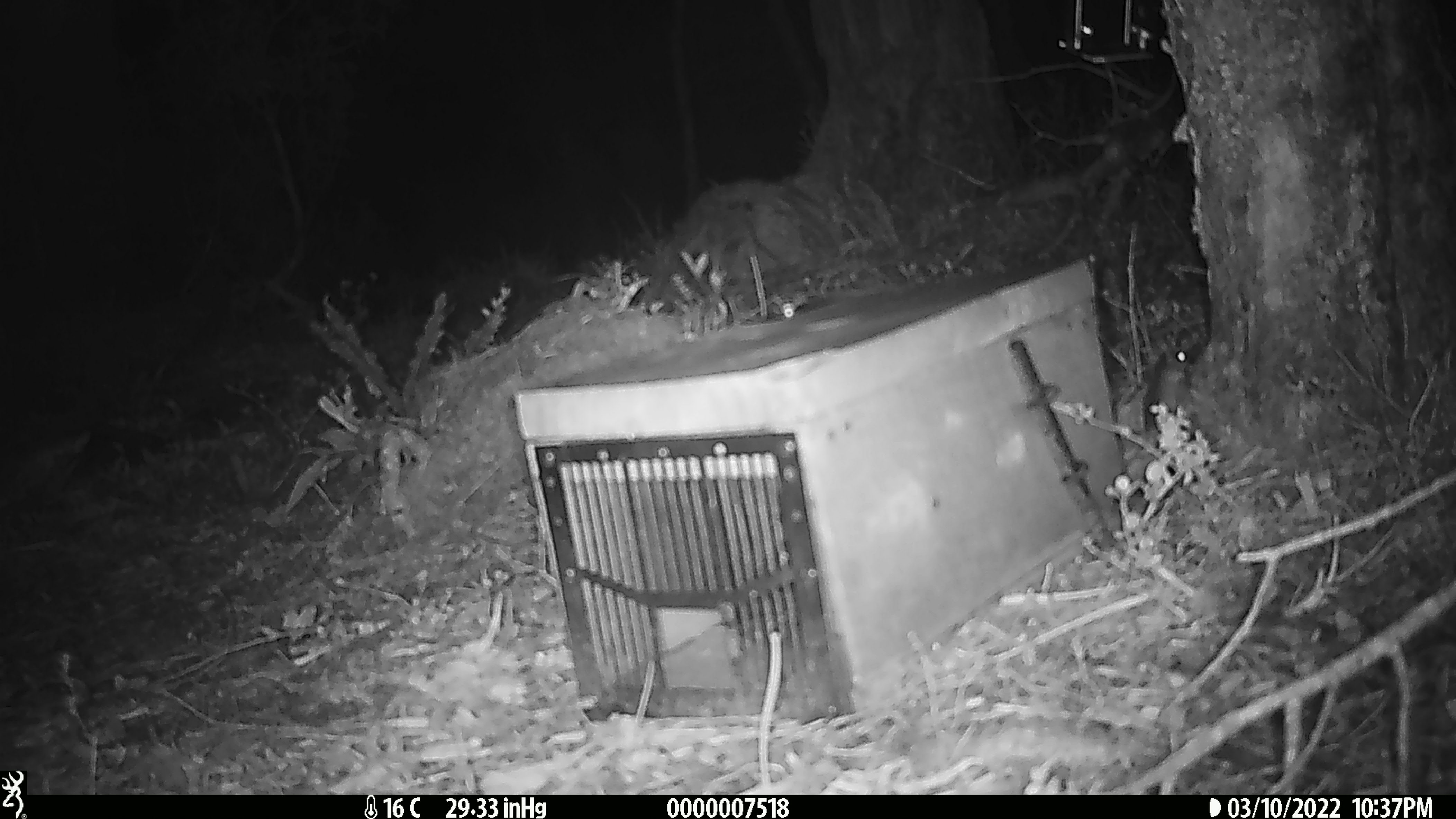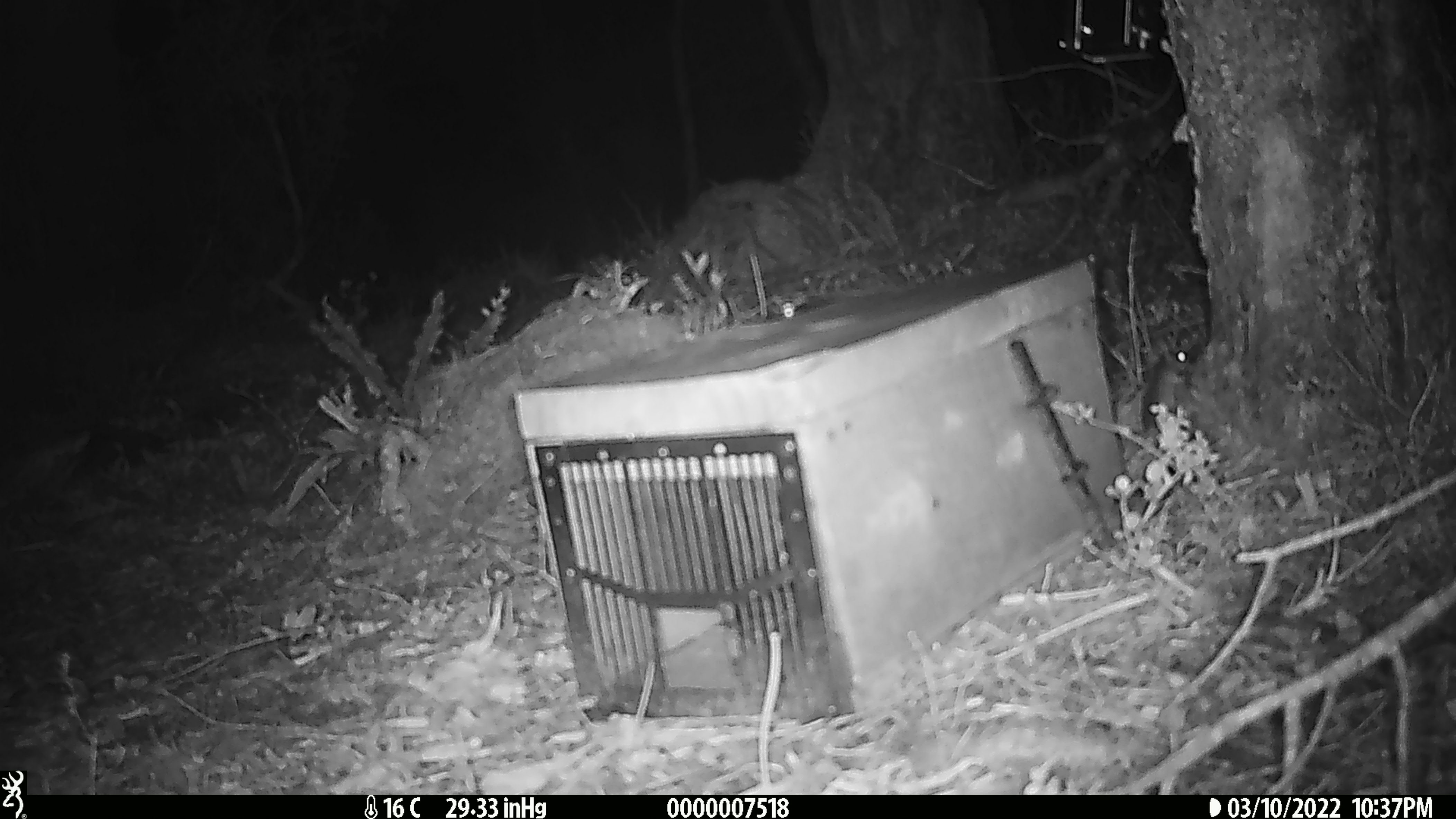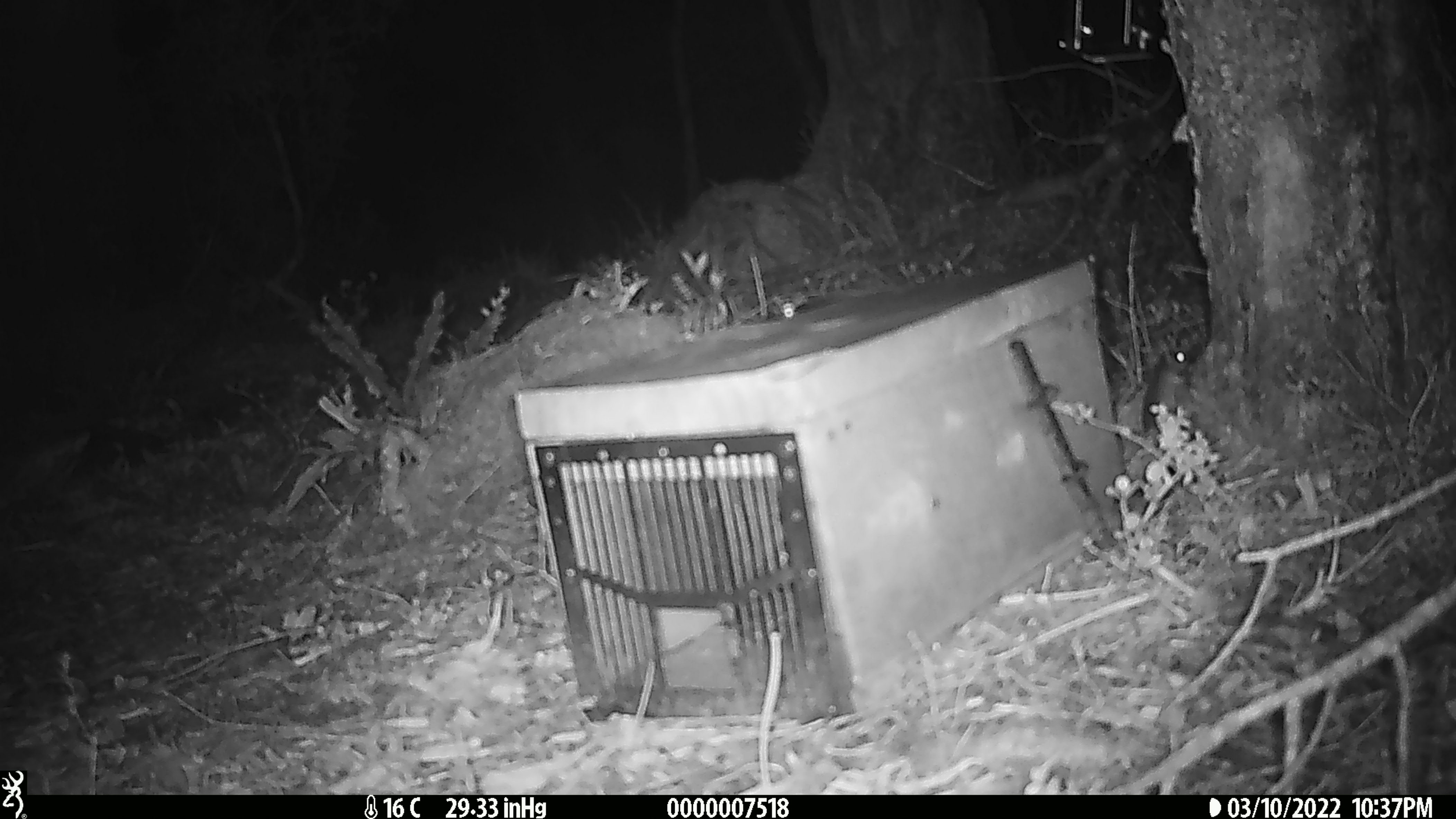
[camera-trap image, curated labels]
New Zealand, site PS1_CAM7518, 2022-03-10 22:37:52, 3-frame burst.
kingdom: Animalia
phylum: Chordata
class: Mammalia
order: Rodentia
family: Muridae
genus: Mus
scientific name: Mus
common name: mouse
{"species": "mouse (Mus)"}